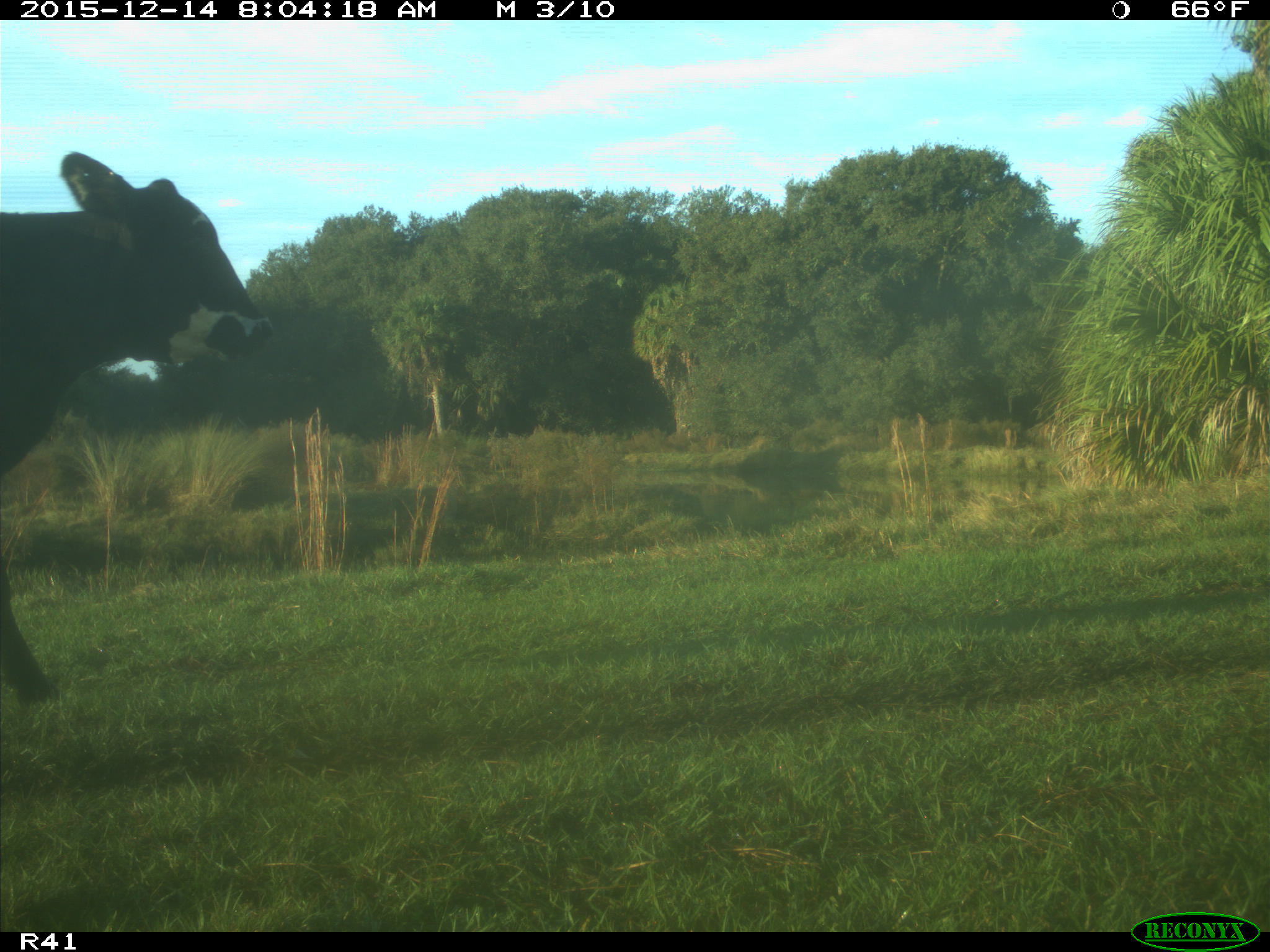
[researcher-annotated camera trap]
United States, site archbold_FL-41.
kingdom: Animalia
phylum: Chordata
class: Mammalia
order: Artiodactyla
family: Bovidae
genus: Bos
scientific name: Bos taurus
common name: domestic cow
Bos taurus (domestic cow).